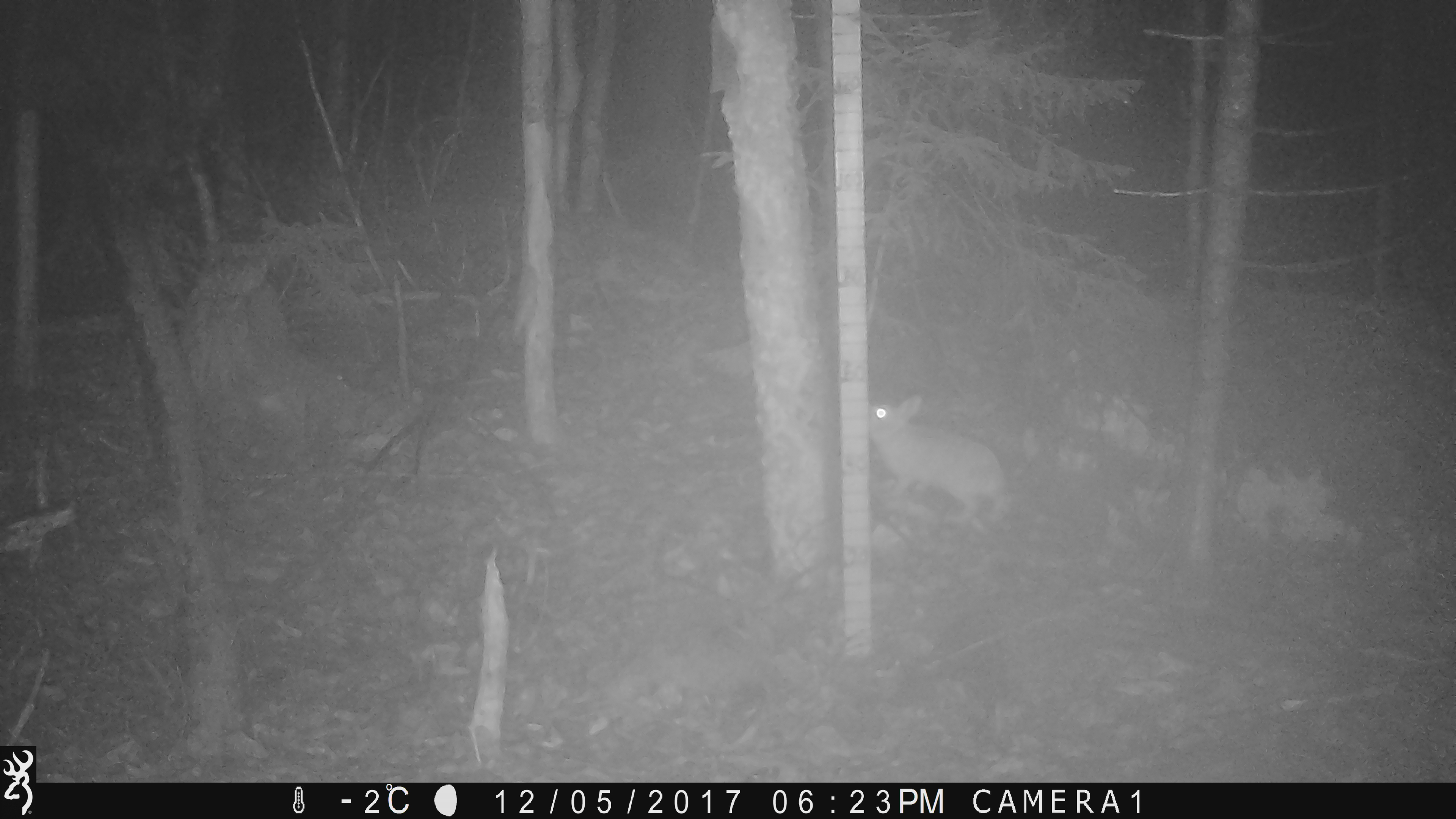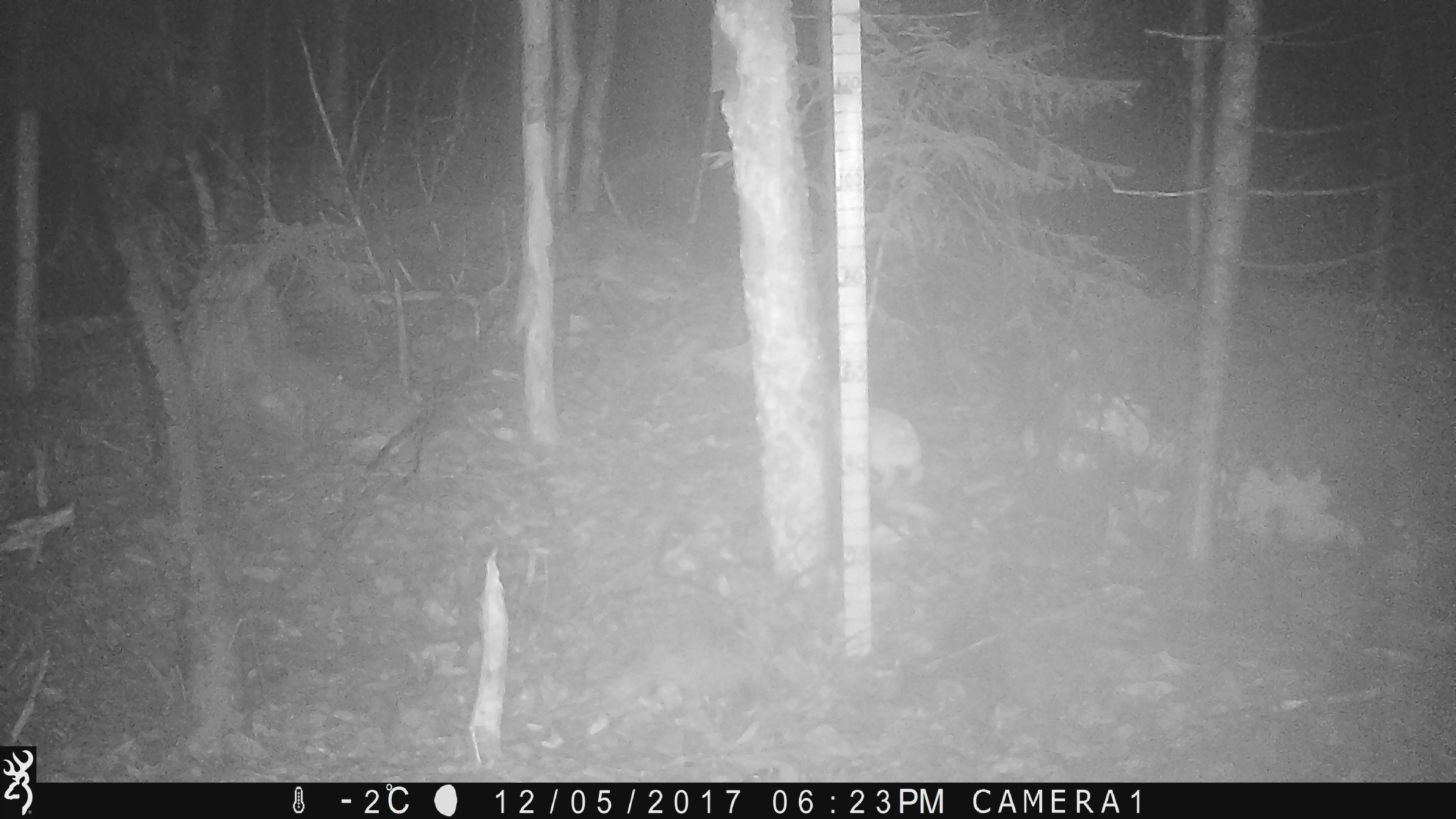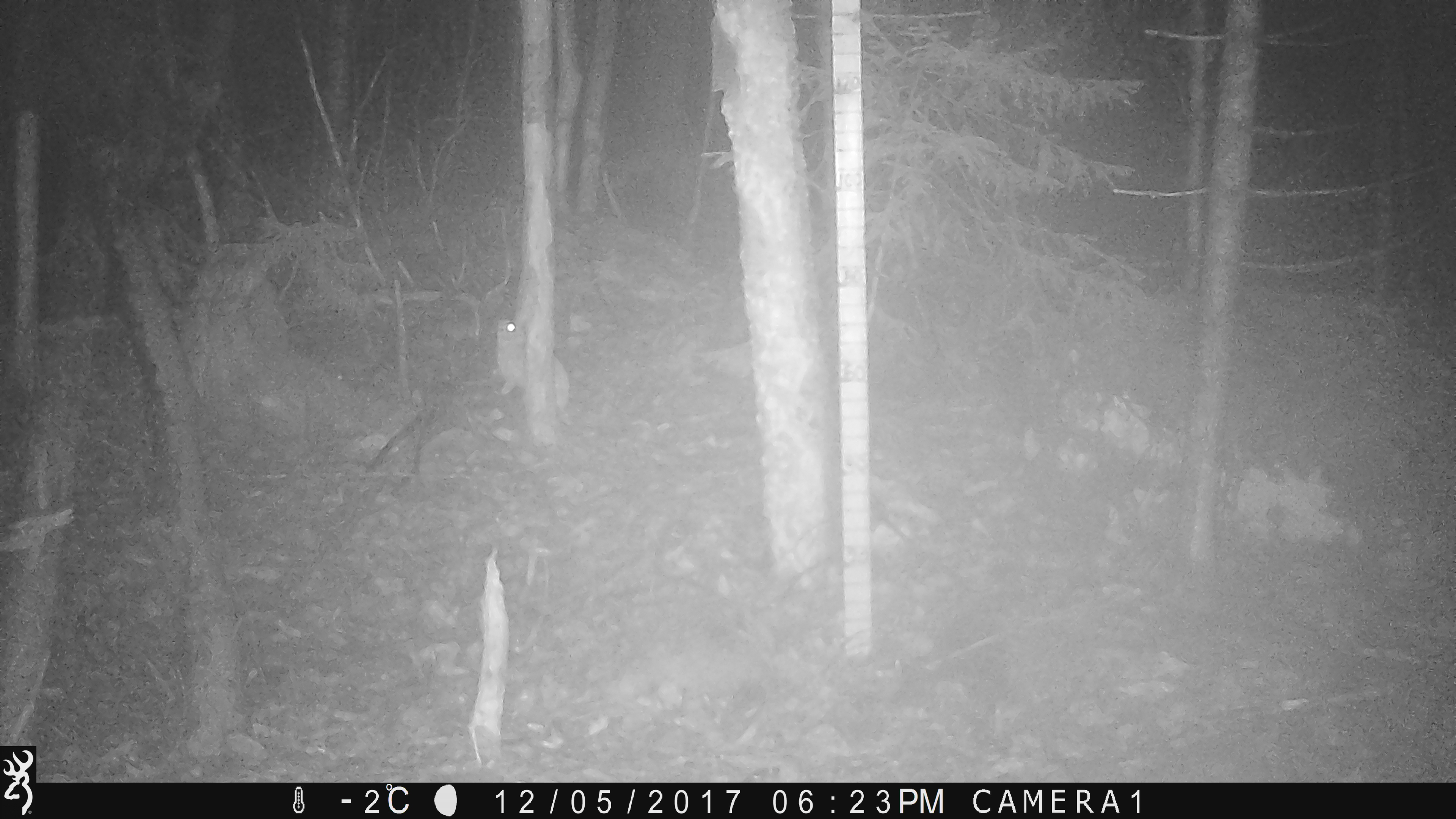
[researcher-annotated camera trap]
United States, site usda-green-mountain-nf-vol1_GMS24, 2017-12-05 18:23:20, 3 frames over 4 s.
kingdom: Animalia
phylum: Chordata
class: Mammalia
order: Lagomorpha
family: Leporidae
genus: Lepus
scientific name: Lepus americanus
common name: snowshoe hare